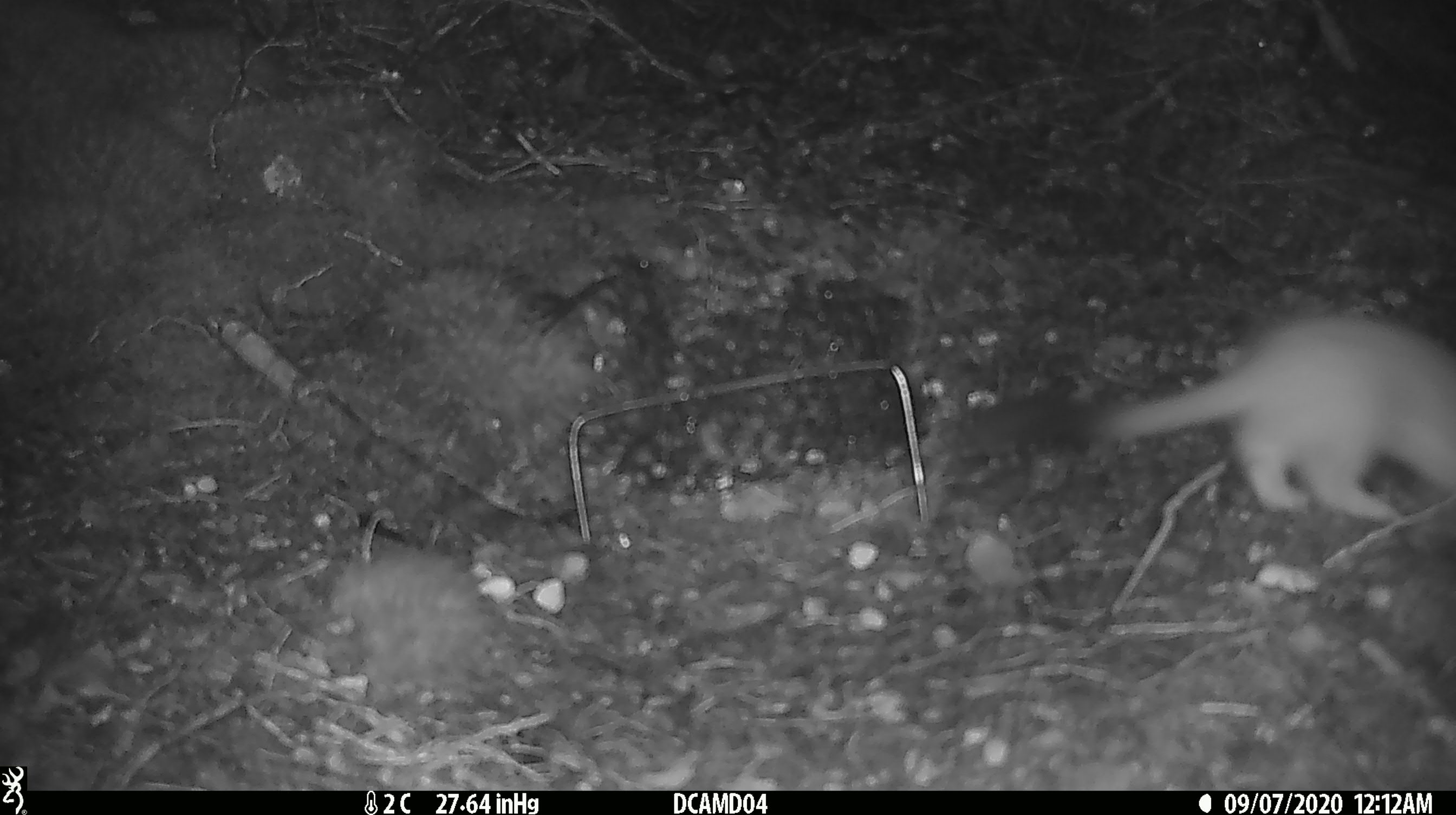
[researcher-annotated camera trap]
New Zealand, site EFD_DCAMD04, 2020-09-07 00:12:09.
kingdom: Animalia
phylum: Chordata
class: Mammalia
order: Carnivora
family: Mustelidae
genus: Mustela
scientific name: Mustela erminea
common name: stoat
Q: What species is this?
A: Stoat (Mustela erminea).